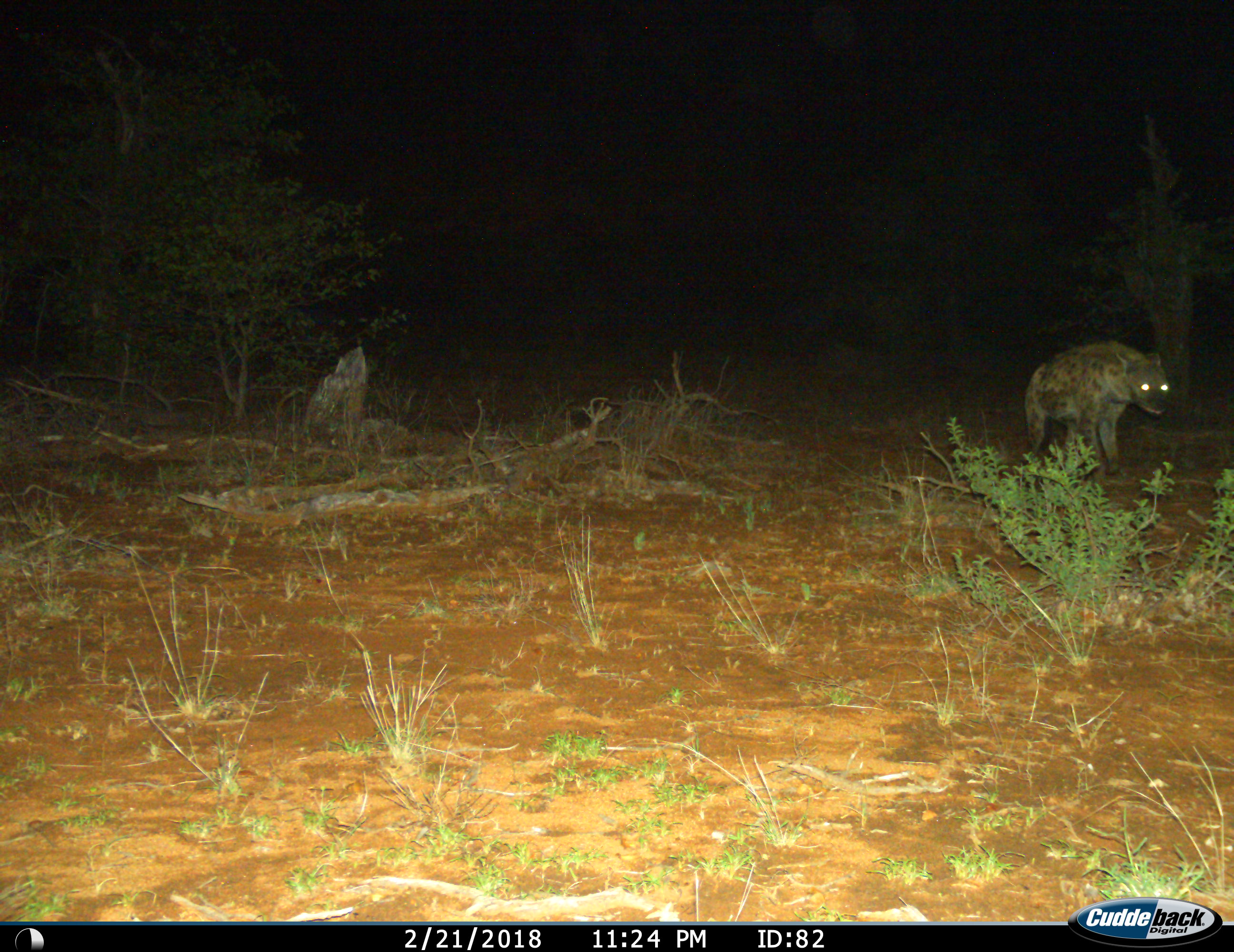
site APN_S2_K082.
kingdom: Animalia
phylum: Chordata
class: Mammalia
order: Carnivora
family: Hyaenidae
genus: Crocuta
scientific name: Crocuta crocuta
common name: spotted hyena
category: hyenaspotted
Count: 1.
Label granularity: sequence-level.